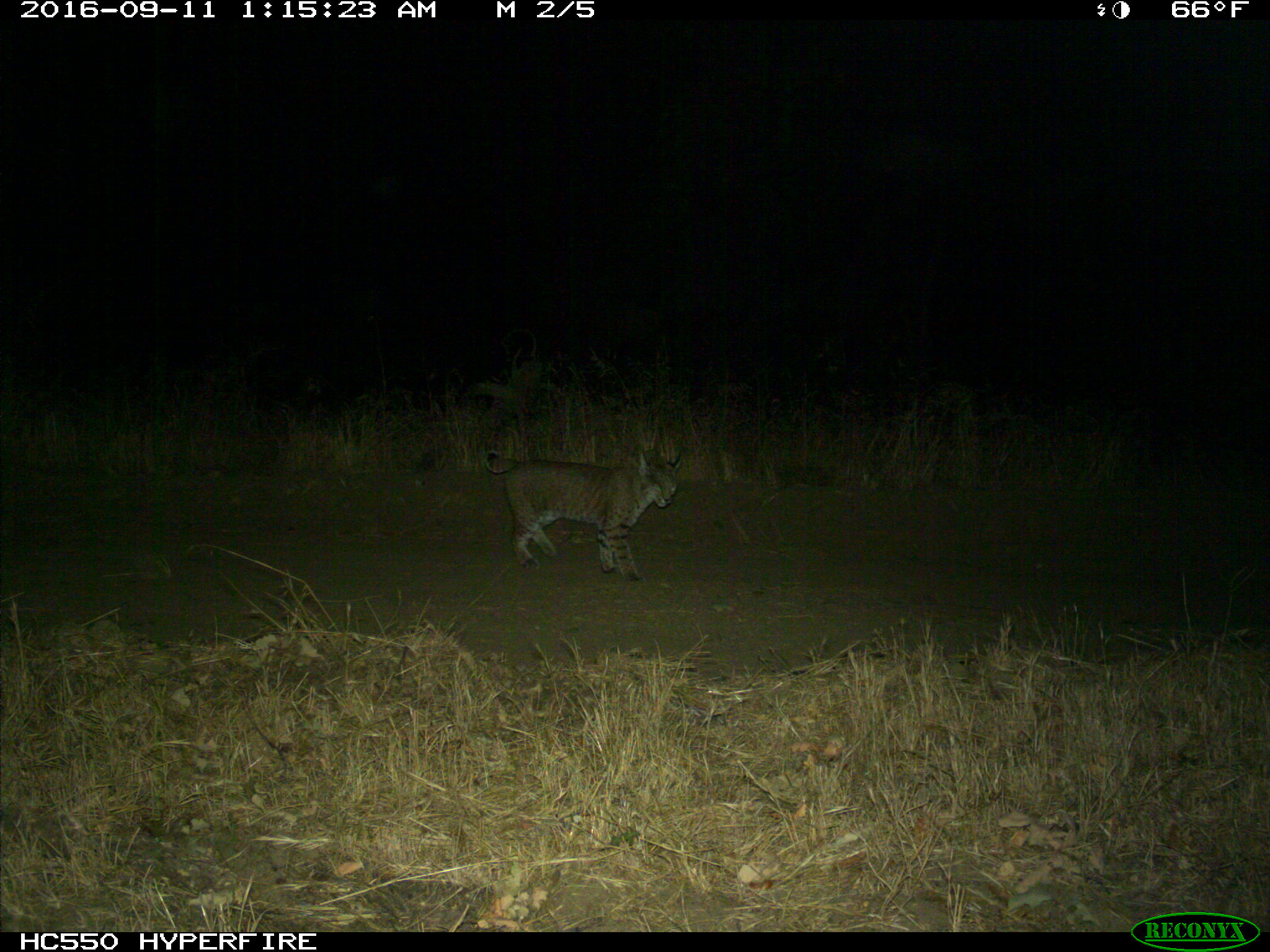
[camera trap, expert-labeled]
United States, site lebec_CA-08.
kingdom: Animalia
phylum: Chordata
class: Mammalia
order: Carnivora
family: Felidae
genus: Lynx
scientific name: Lynx rufus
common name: bobcat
Lynx rufus (bobcat).